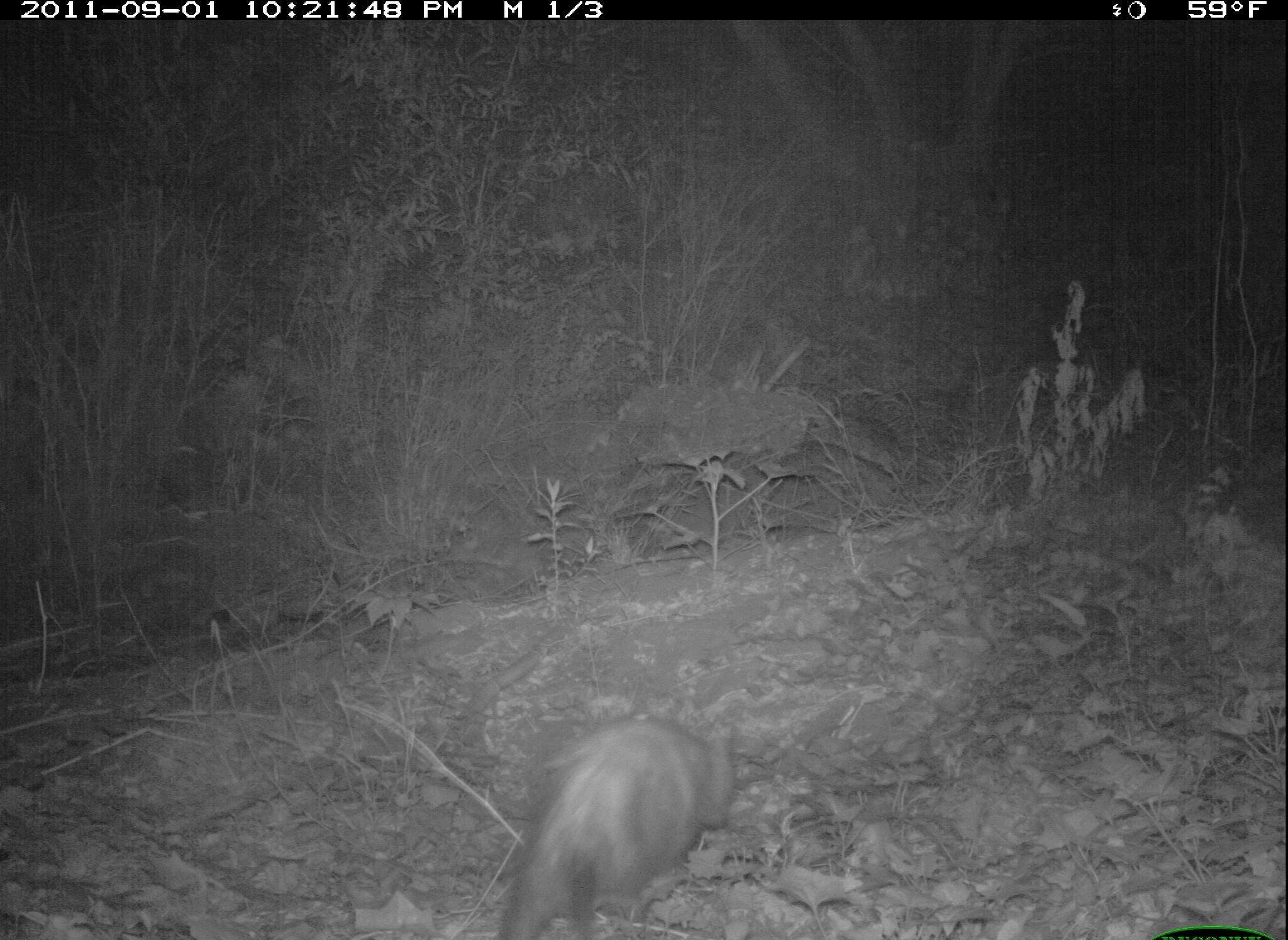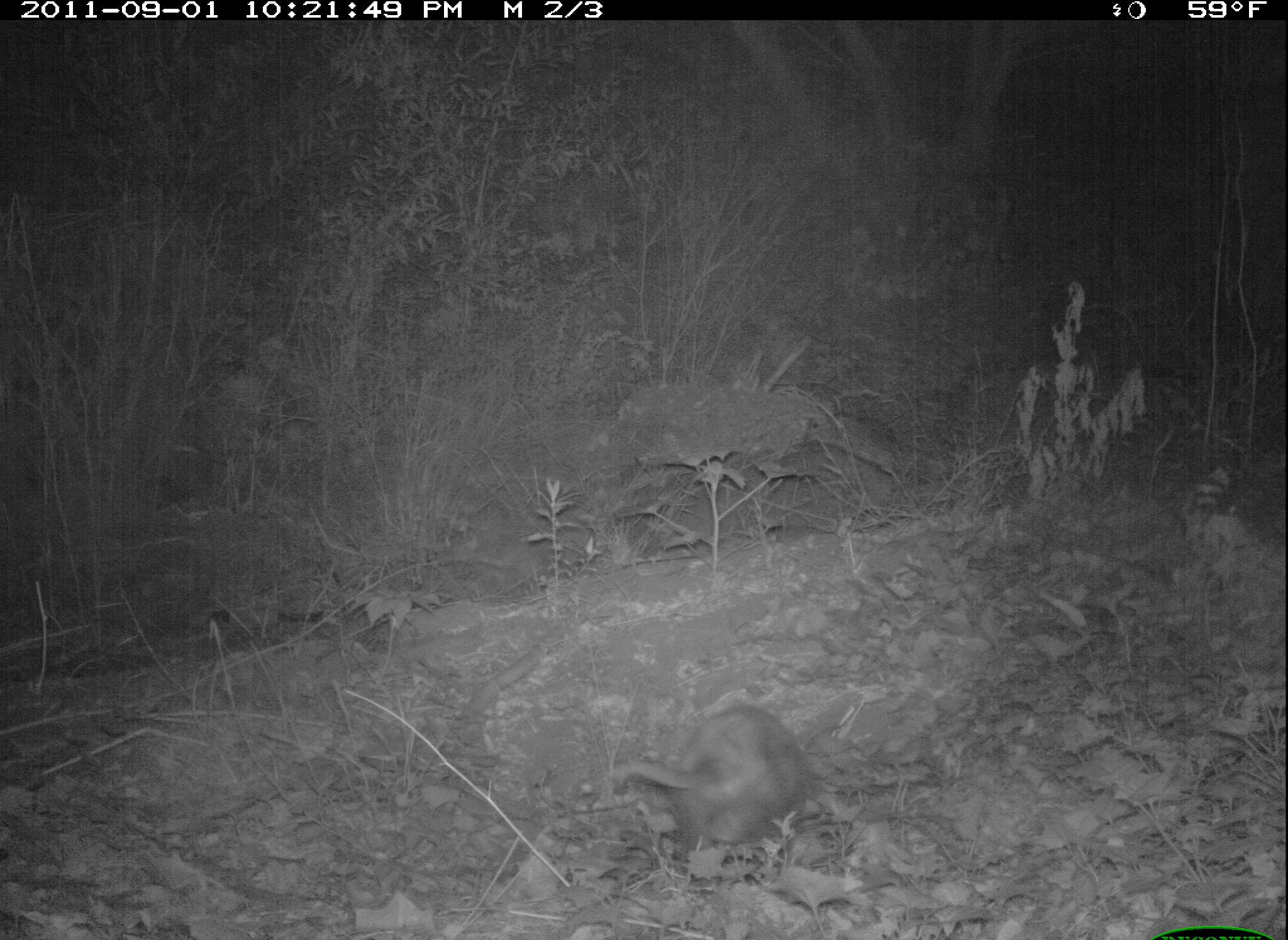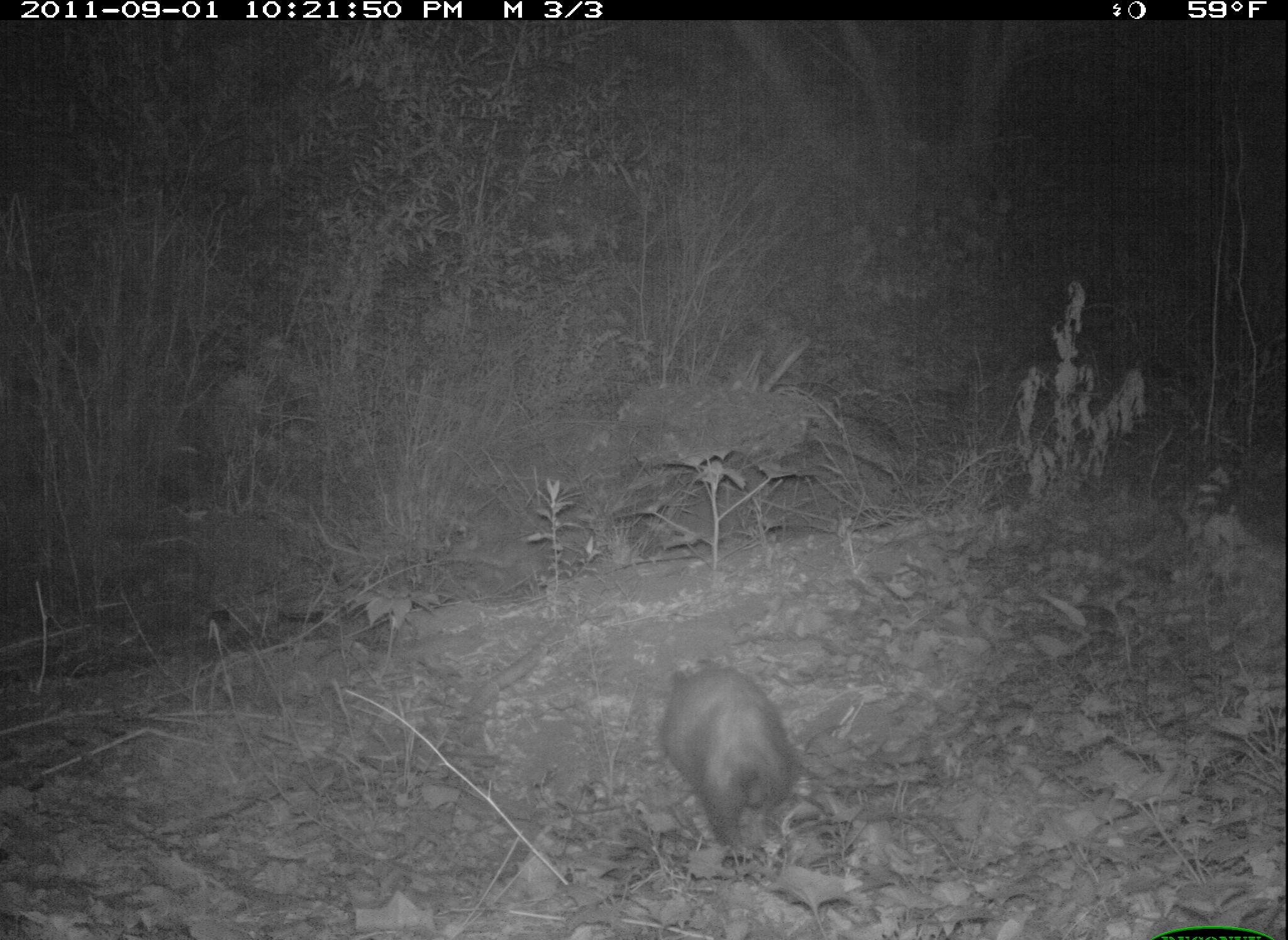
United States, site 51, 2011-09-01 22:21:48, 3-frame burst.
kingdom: Animalia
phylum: Chordata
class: Mammalia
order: Didelphimorphia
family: Didelphidae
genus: Didelphis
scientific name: Didelphis virginiana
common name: virginia opossum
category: opossum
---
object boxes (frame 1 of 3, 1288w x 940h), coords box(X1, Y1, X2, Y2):
opossum: box(470, 696, 781, 937)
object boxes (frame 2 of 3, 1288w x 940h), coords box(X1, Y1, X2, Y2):
opossum: box(596, 685, 840, 881)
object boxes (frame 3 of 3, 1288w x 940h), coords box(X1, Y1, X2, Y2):
opossum: box(644, 635, 824, 873)